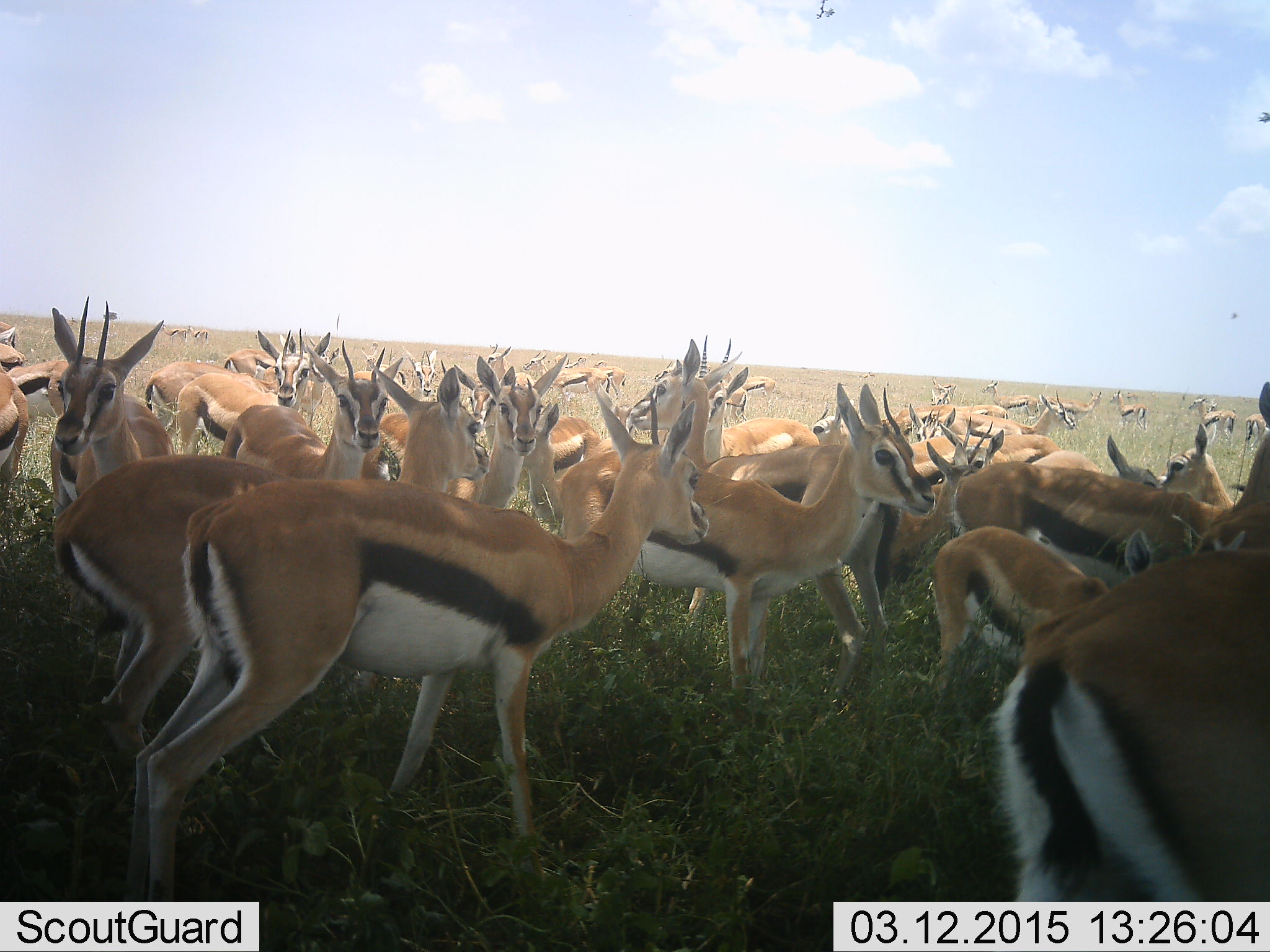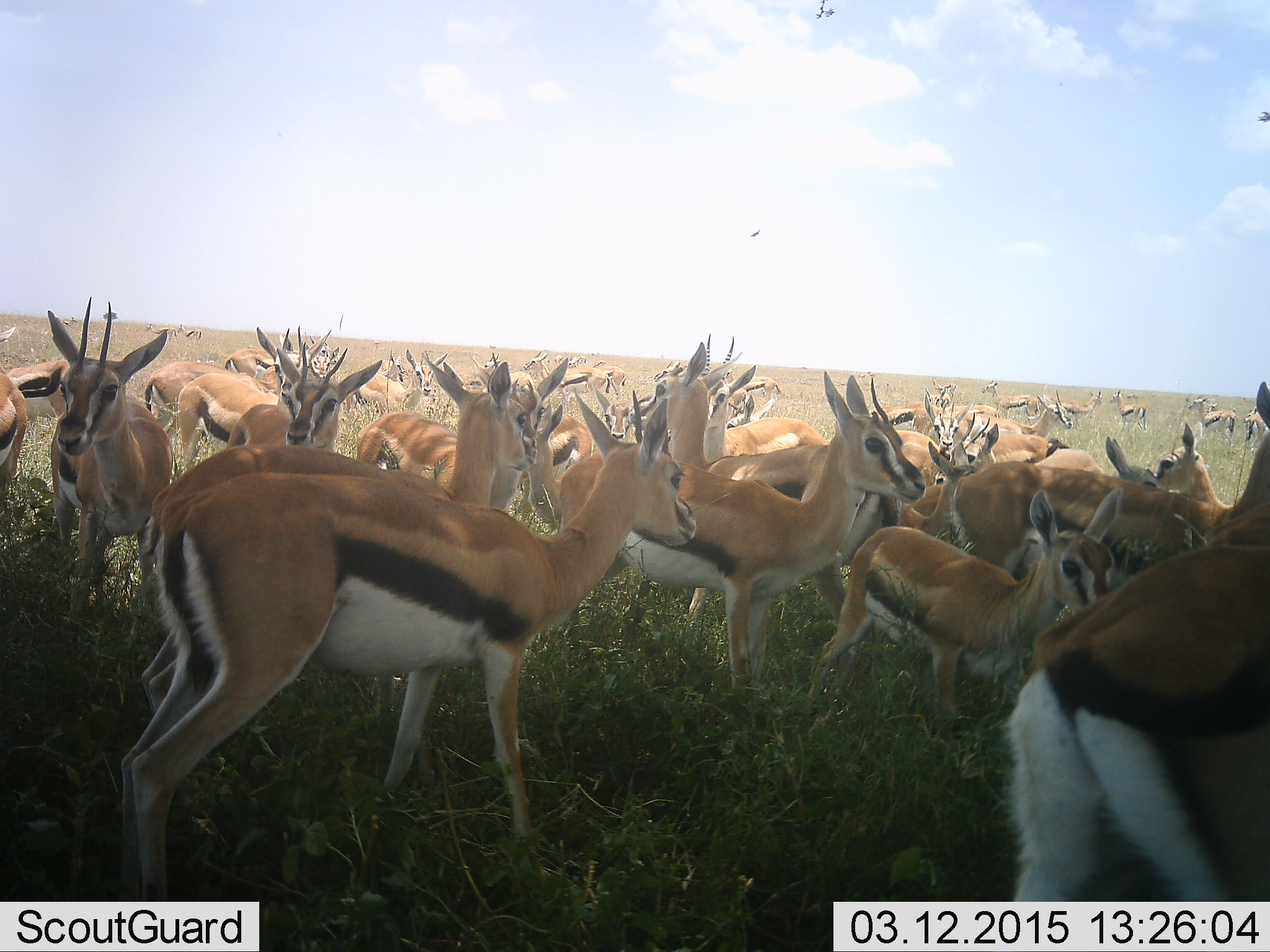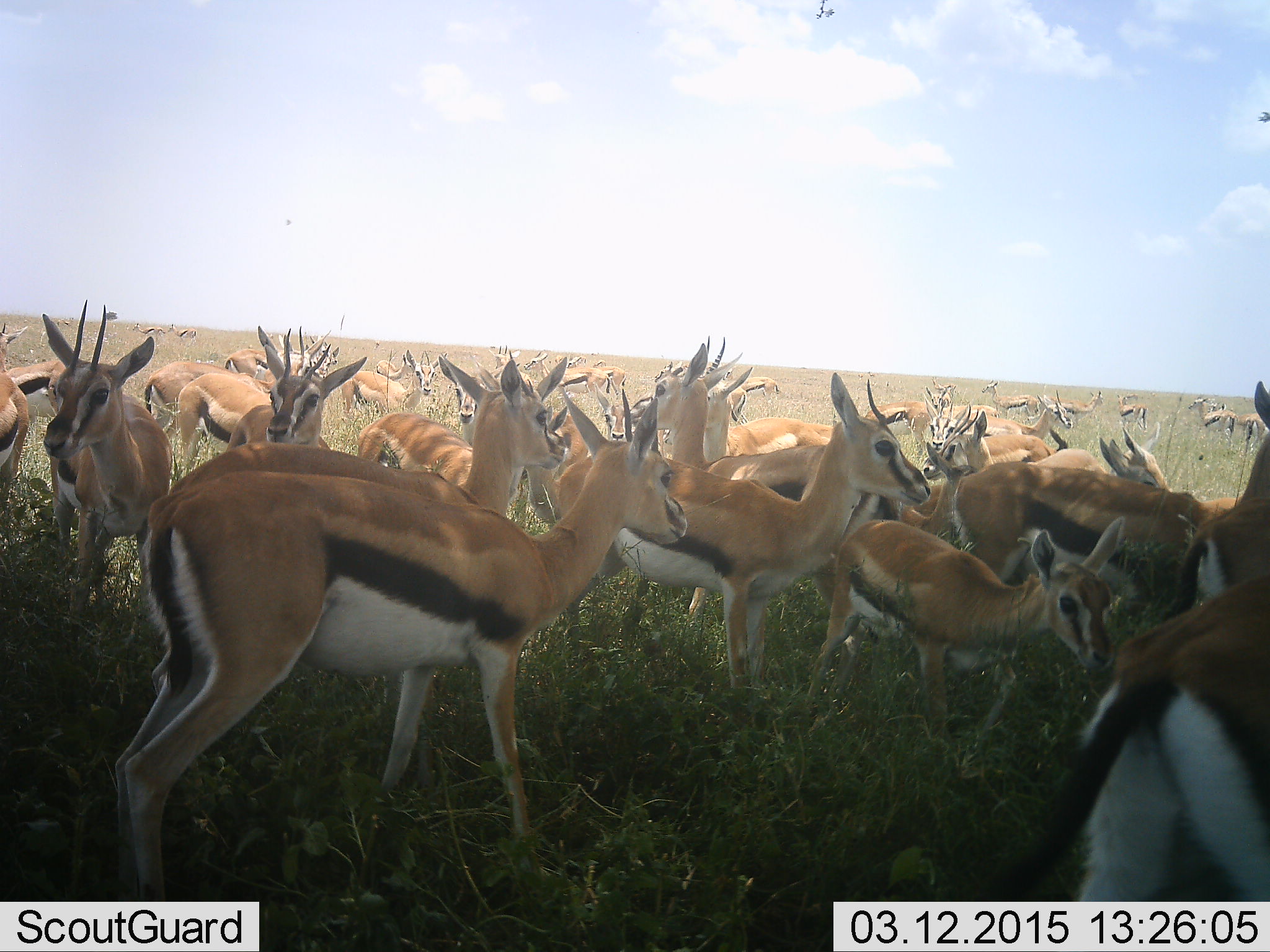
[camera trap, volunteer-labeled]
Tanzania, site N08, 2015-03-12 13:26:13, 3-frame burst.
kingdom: Animalia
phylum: Chordata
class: Mammalia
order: Artiodactyla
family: Bovidae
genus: Eudorcas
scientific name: Eudorcas thomsonii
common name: thomson's gazelle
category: gazellethomsons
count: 11-50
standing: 100%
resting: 10%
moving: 10%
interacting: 0%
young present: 50%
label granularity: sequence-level